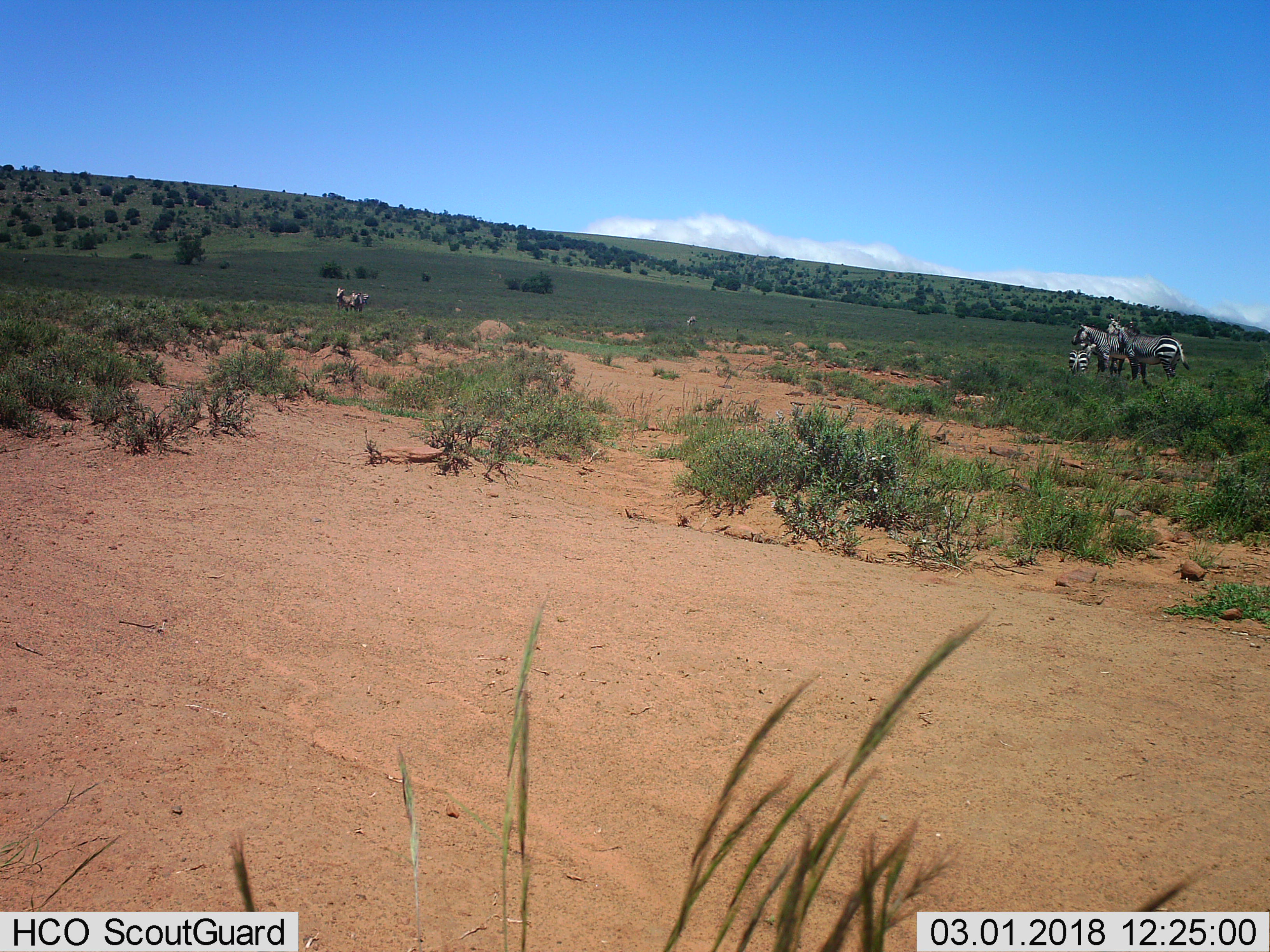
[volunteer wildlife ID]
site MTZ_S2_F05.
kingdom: Animalia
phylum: Chordata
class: Mammalia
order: Perissodactyla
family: Equidae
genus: Equus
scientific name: Equus zebra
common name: mountain zebra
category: zebramountain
Zebramountain (mountain zebra) (Equus zebra), count 7. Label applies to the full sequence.